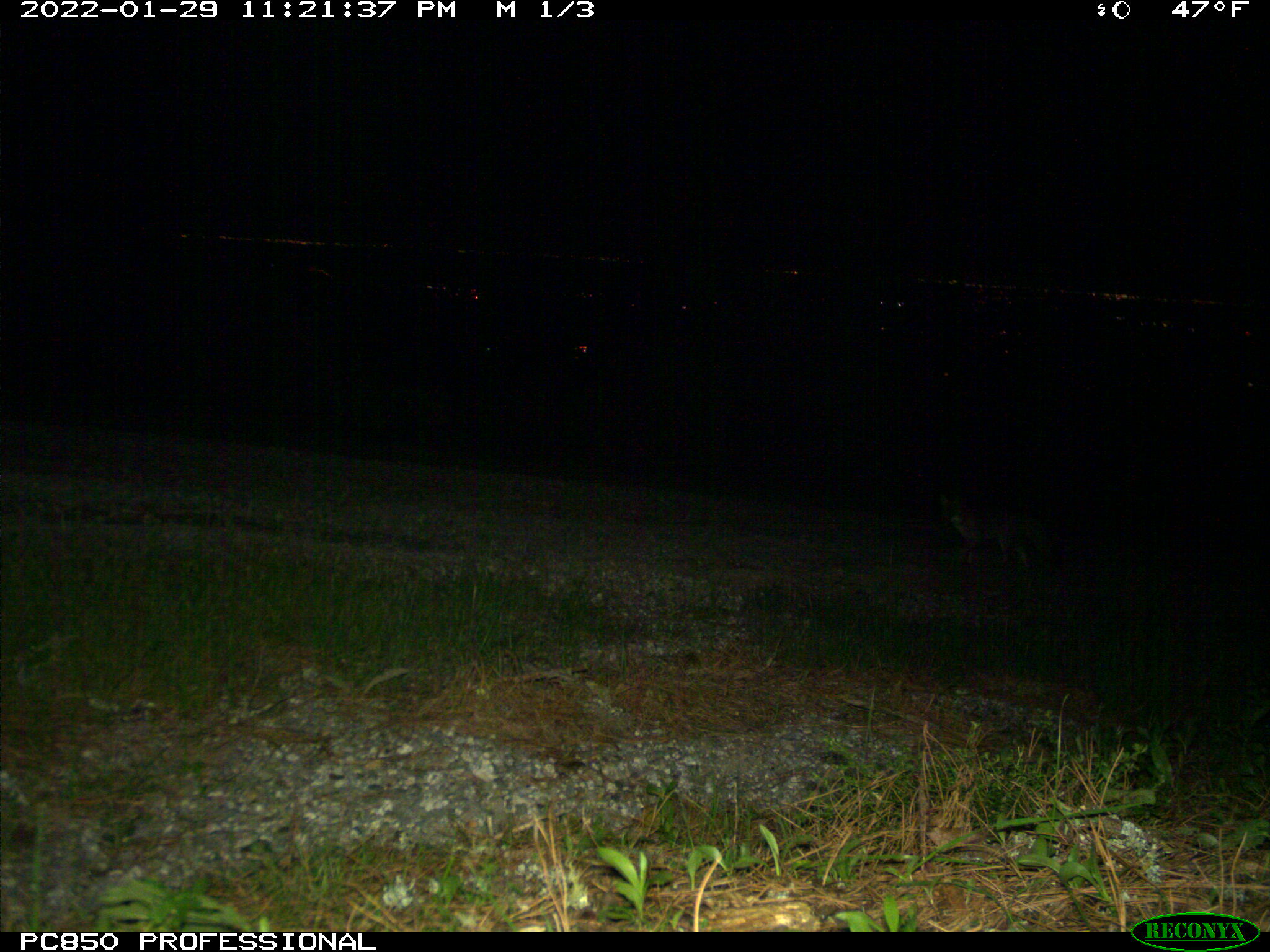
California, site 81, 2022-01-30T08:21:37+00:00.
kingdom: Animalia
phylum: Chordata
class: Mammalia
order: Carnivora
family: Canidae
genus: Urocyon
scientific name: Urocyon cinereoargenteus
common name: gray fox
Gray fox (Urocyon cinereoargenteus).